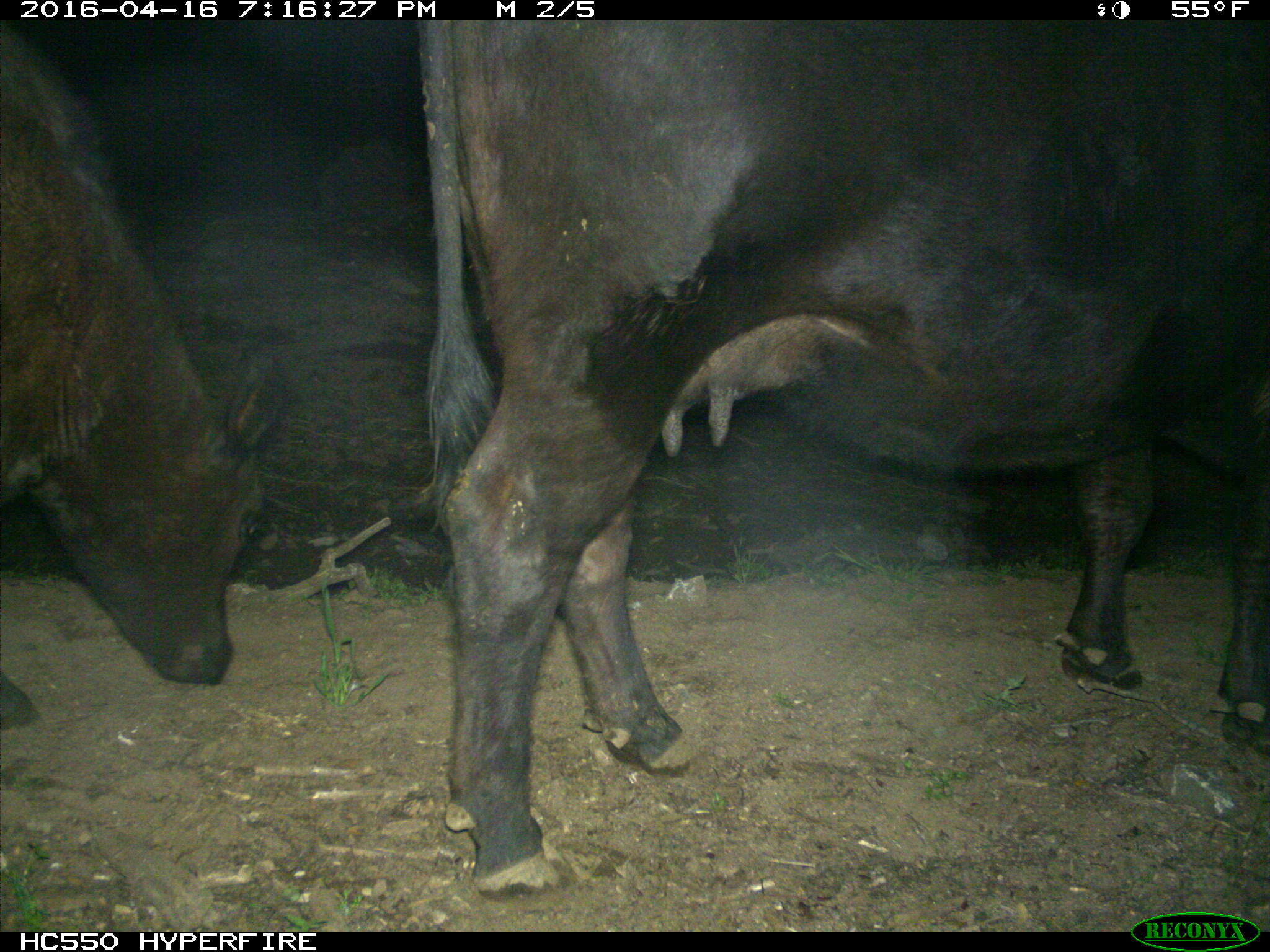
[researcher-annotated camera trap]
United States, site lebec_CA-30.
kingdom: Animalia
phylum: Chordata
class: Mammalia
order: Artiodactyla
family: Bovidae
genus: Bos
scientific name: Bos taurus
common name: domestic cow